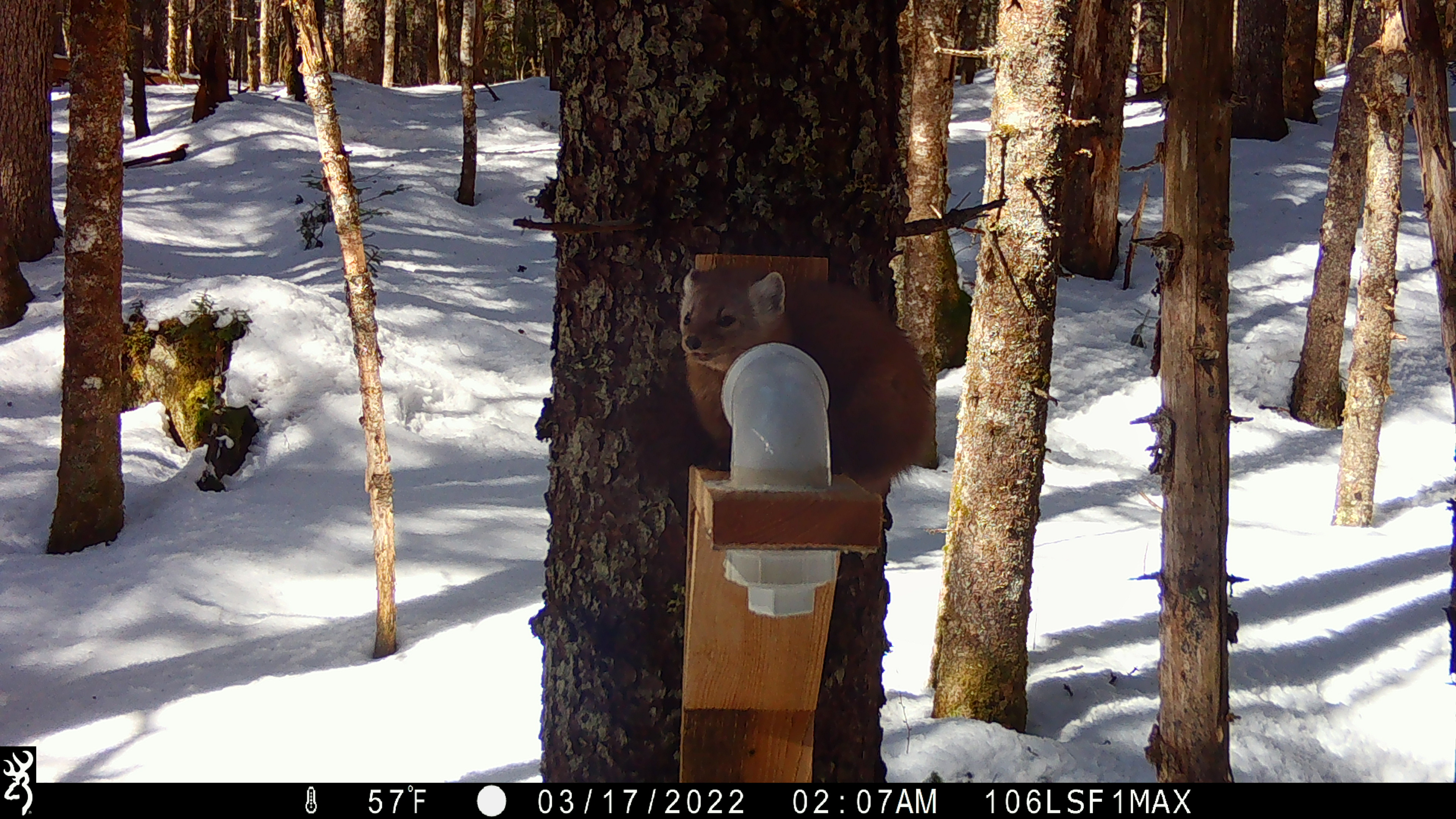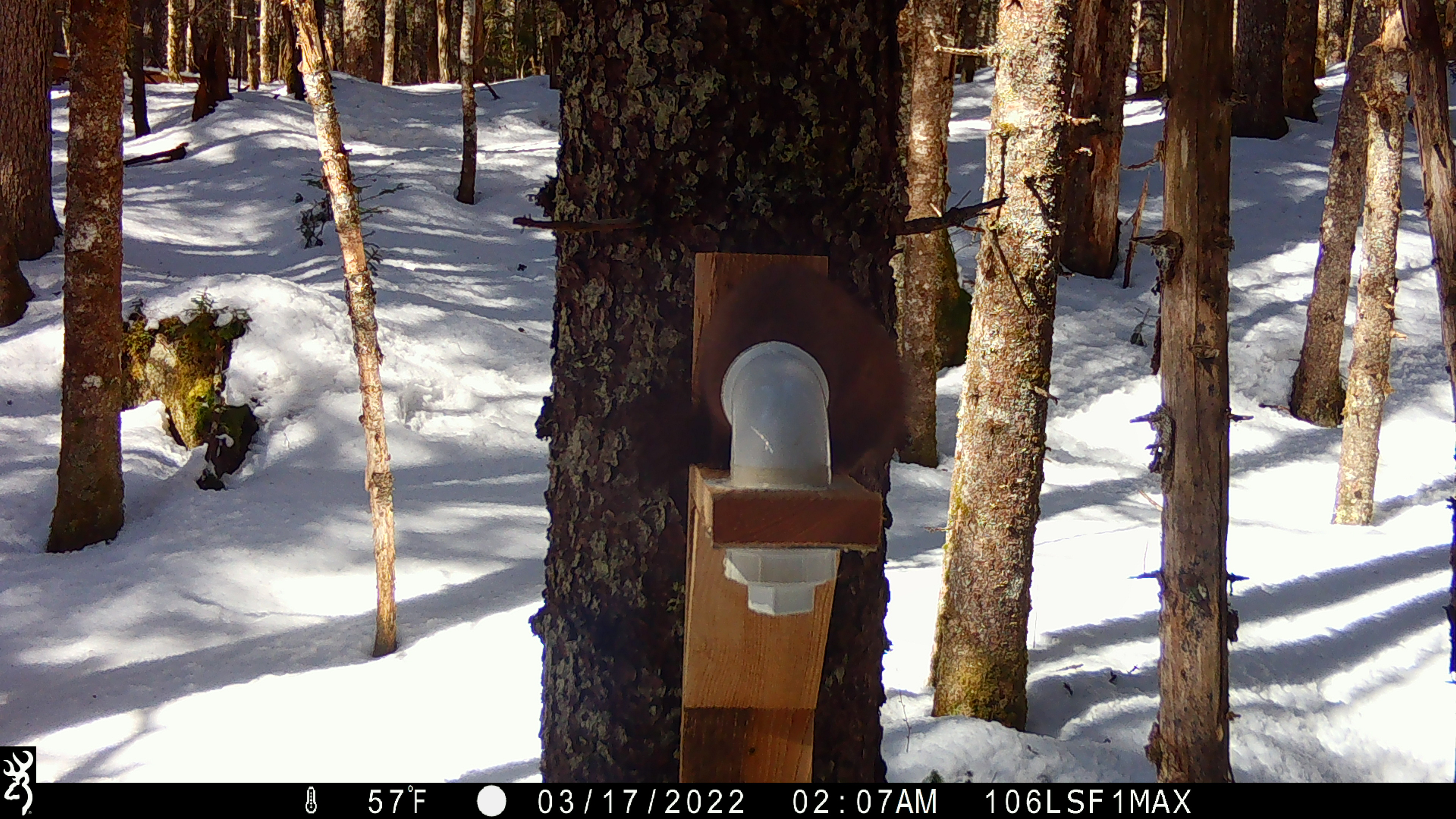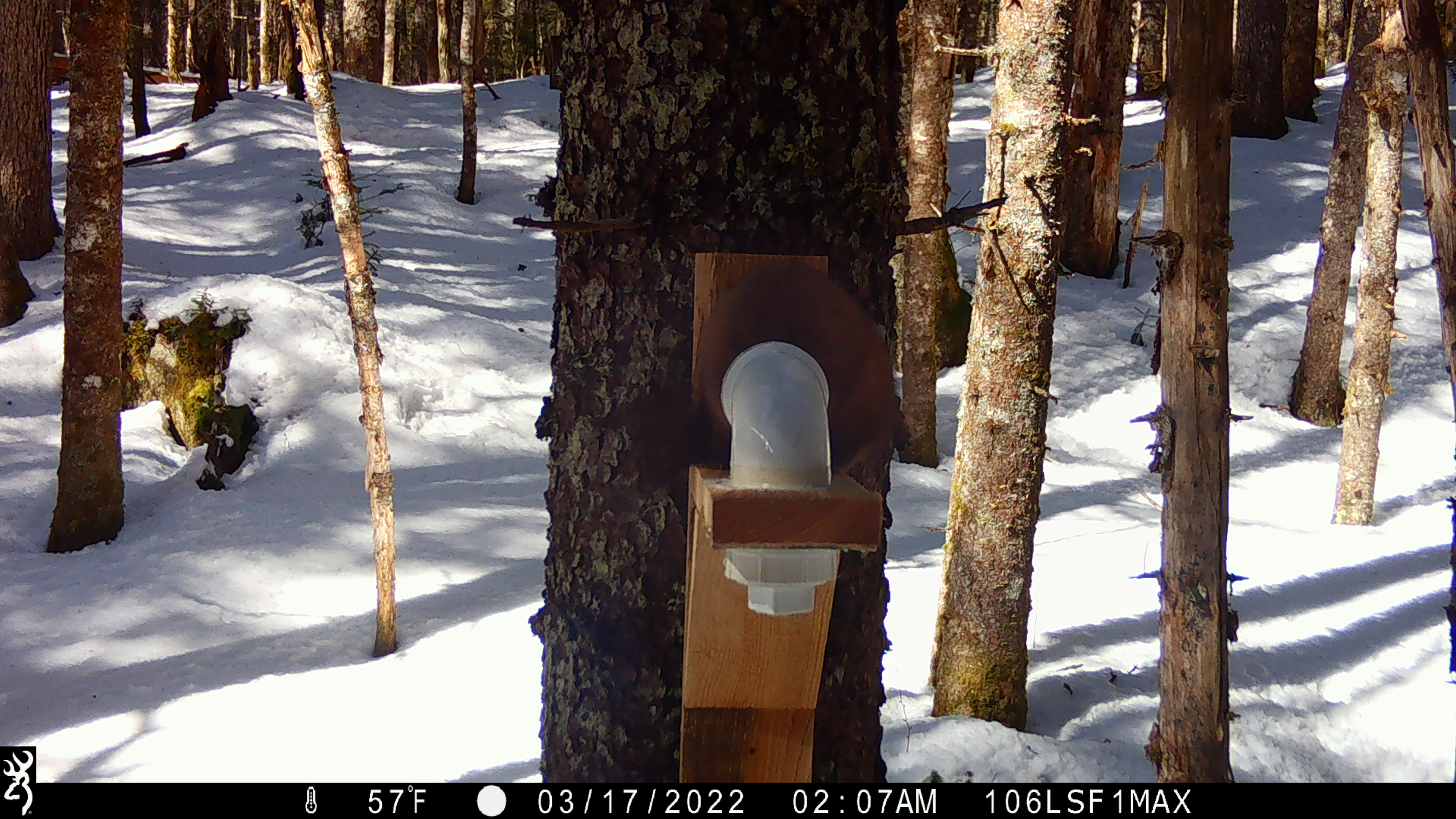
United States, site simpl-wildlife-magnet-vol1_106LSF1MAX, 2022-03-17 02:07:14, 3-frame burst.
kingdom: Animalia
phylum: Chordata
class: Mammalia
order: Carnivora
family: Mustelidae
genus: Martes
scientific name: Martes americana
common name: american marten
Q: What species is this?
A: American marten (Martes americana).